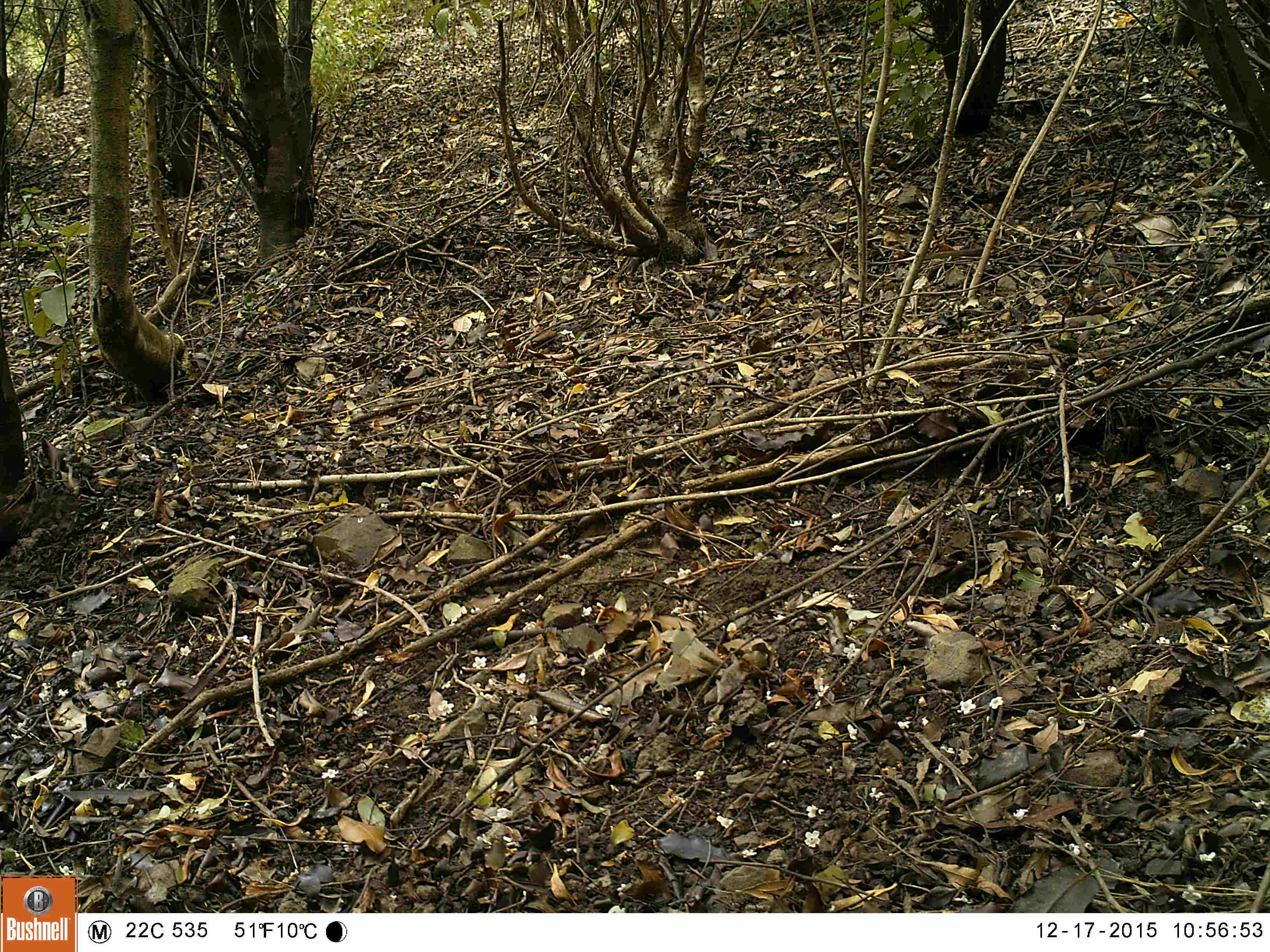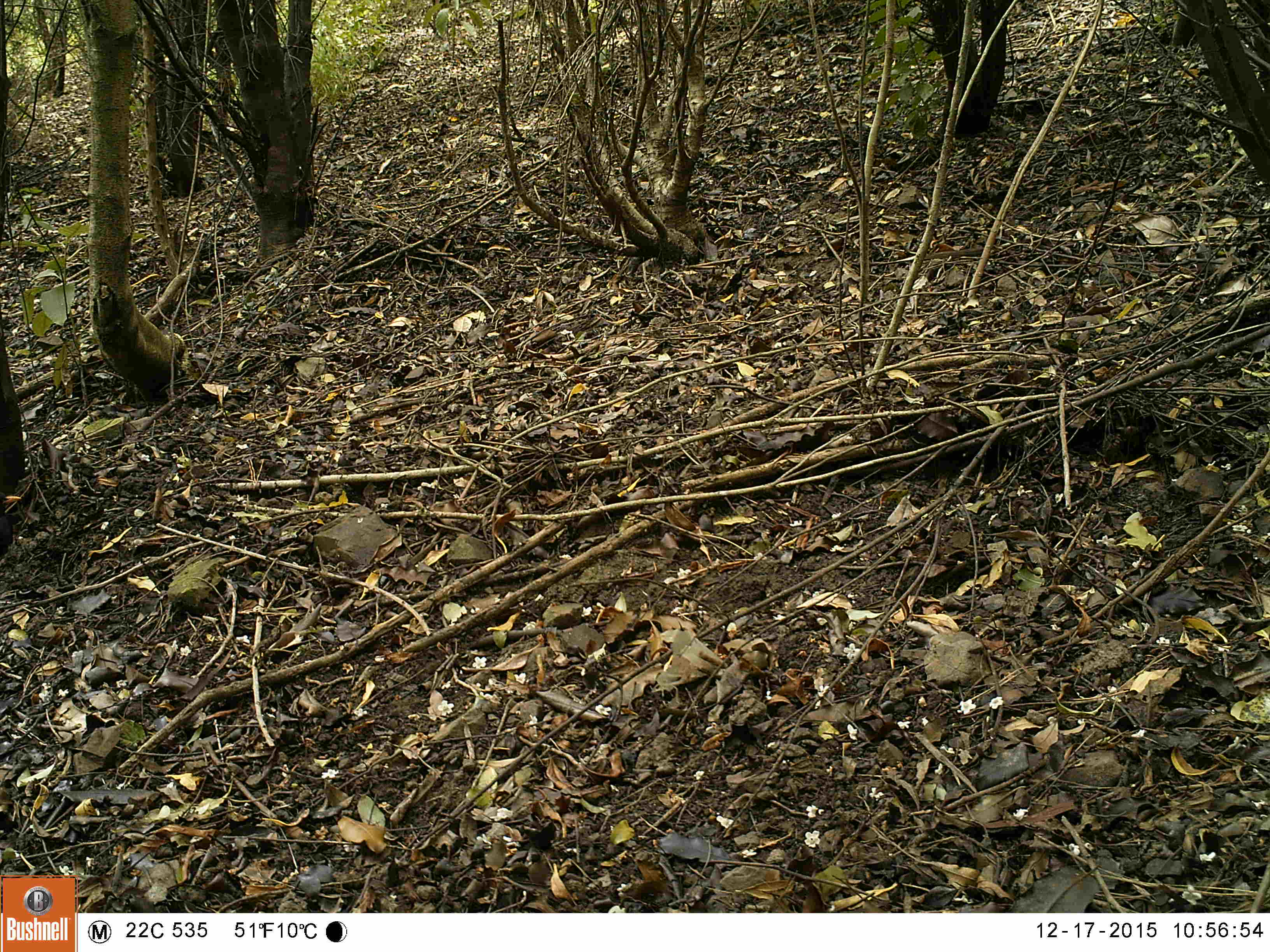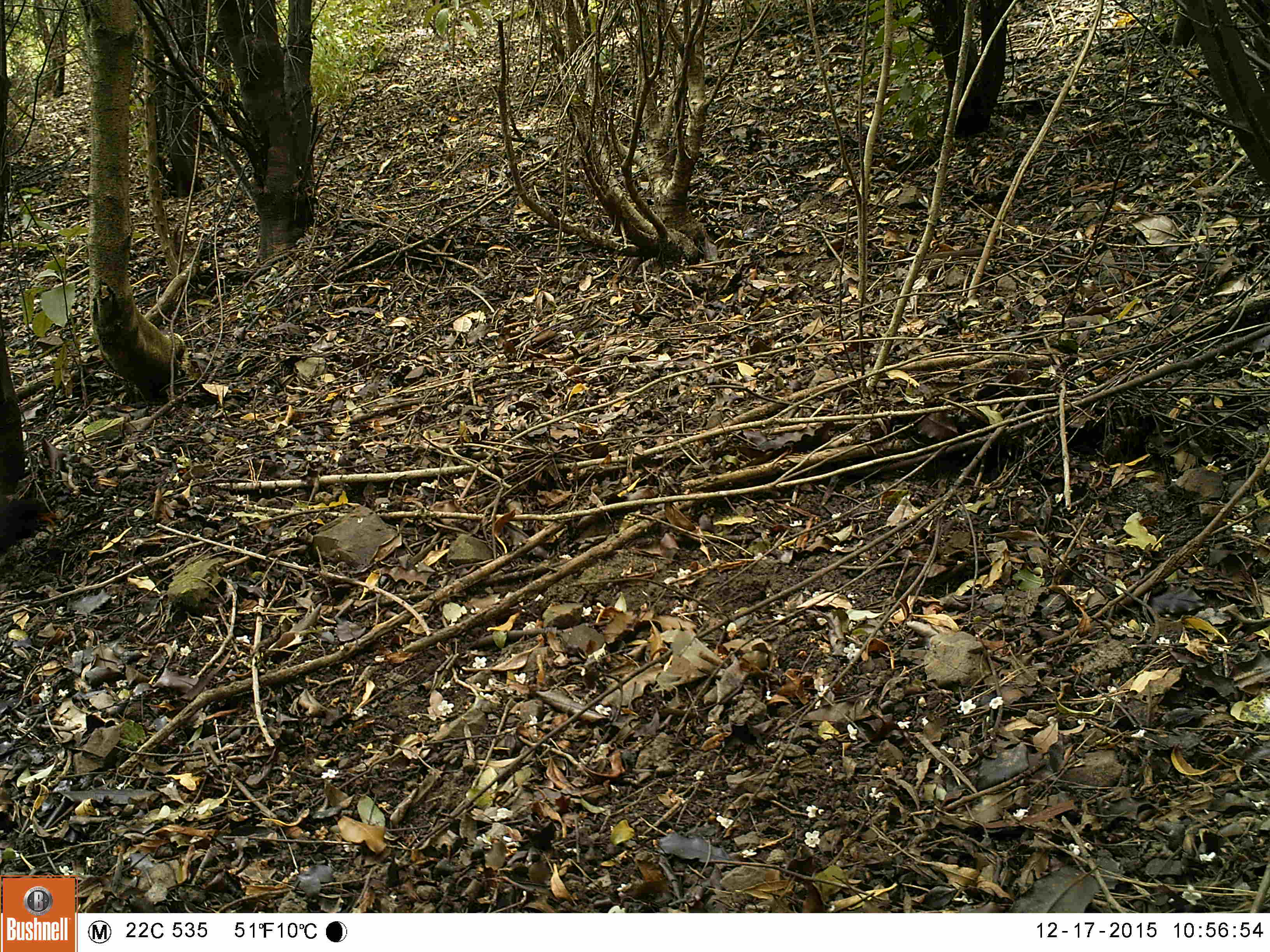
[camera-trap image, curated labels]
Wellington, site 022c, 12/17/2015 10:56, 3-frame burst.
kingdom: Animalia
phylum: Chordata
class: Aves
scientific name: Aves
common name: bird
Bird (Aves).